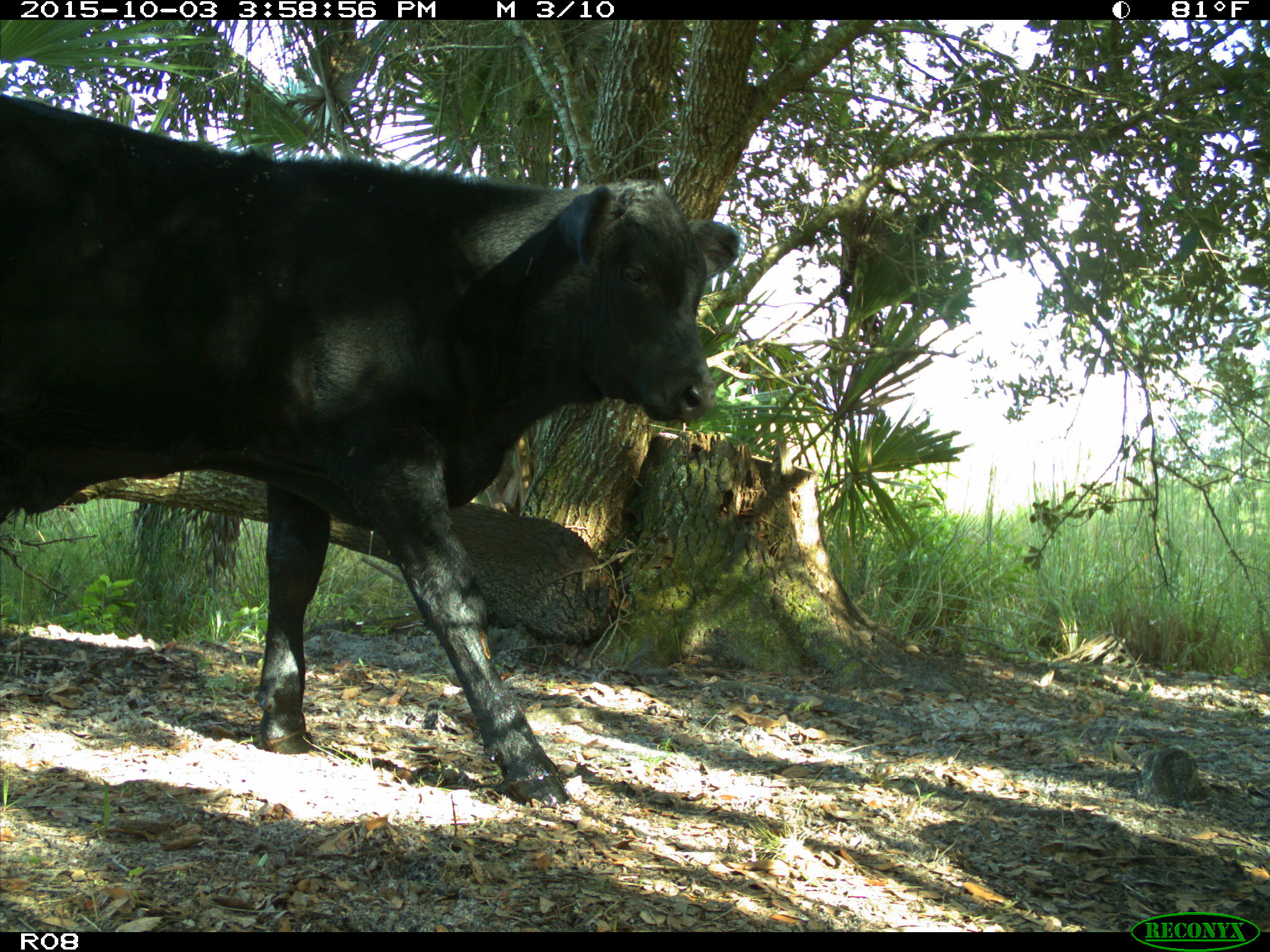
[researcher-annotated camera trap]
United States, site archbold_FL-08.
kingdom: Animalia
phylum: Chordata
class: Mammalia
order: Artiodactyla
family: Bovidae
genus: Bos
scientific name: Bos taurus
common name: domestic cow